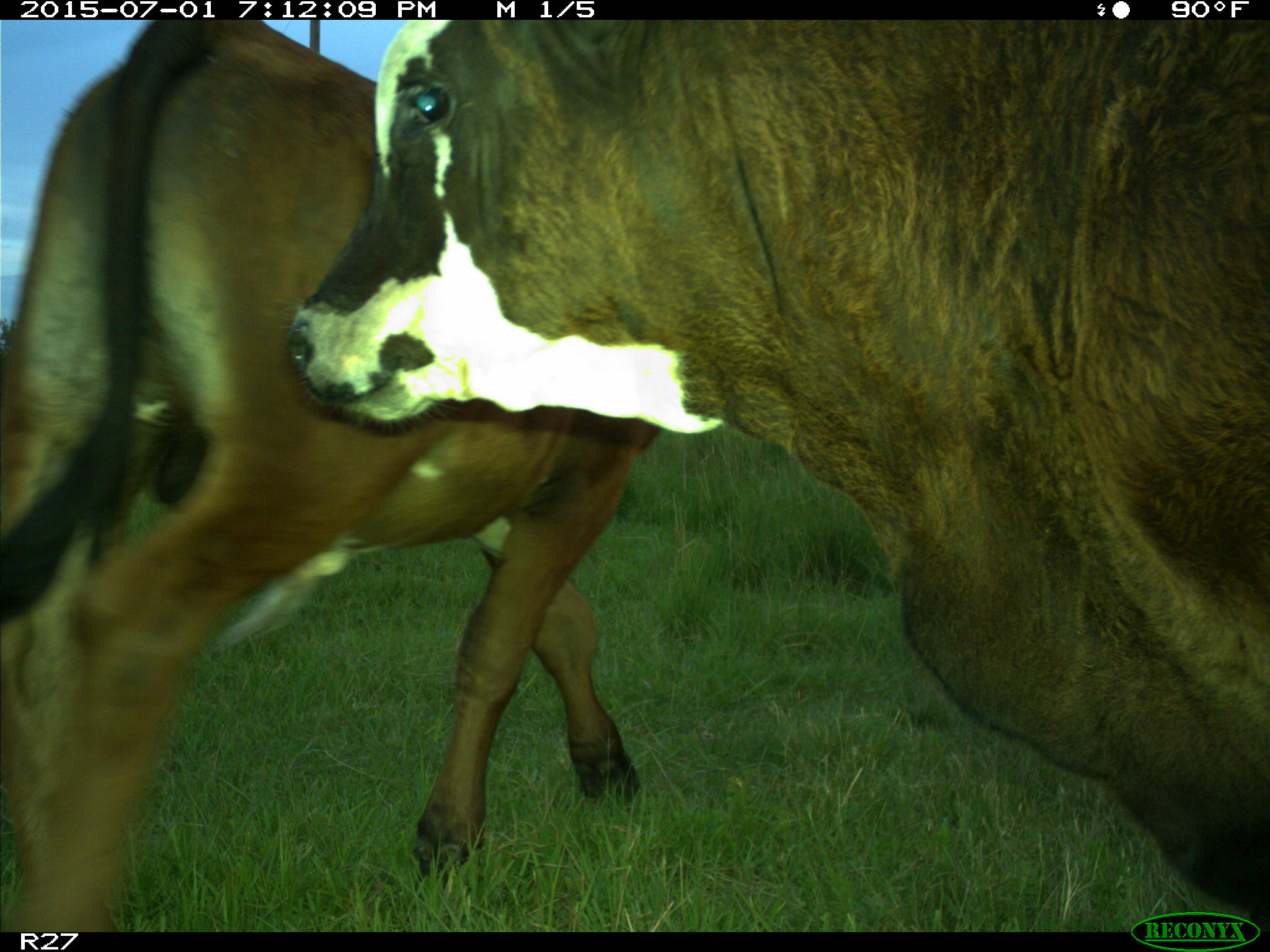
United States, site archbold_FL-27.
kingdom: Animalia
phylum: Chordata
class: Mammalia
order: Artiodactyla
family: Bovidae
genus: Bos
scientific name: Bos taurus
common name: domestic cow